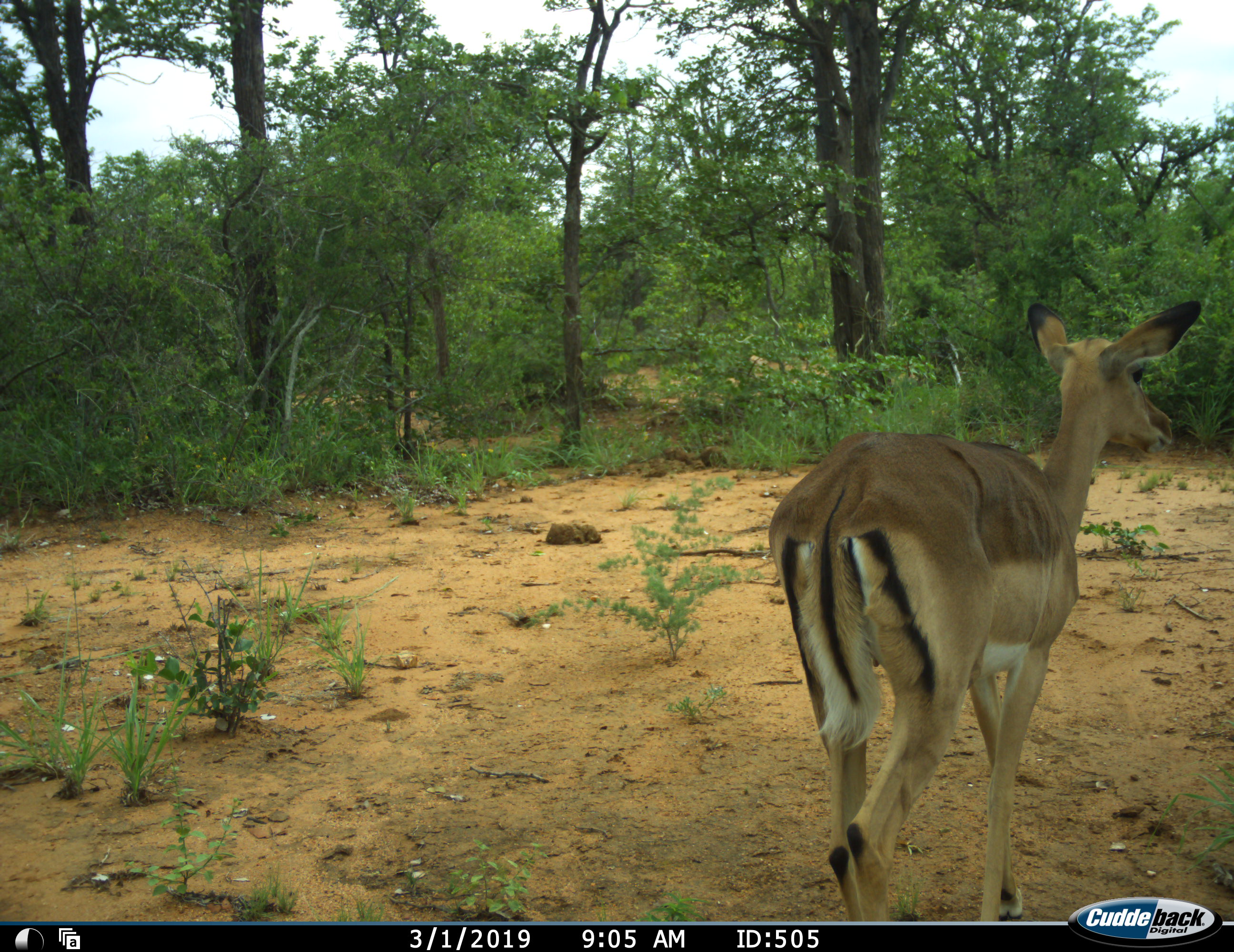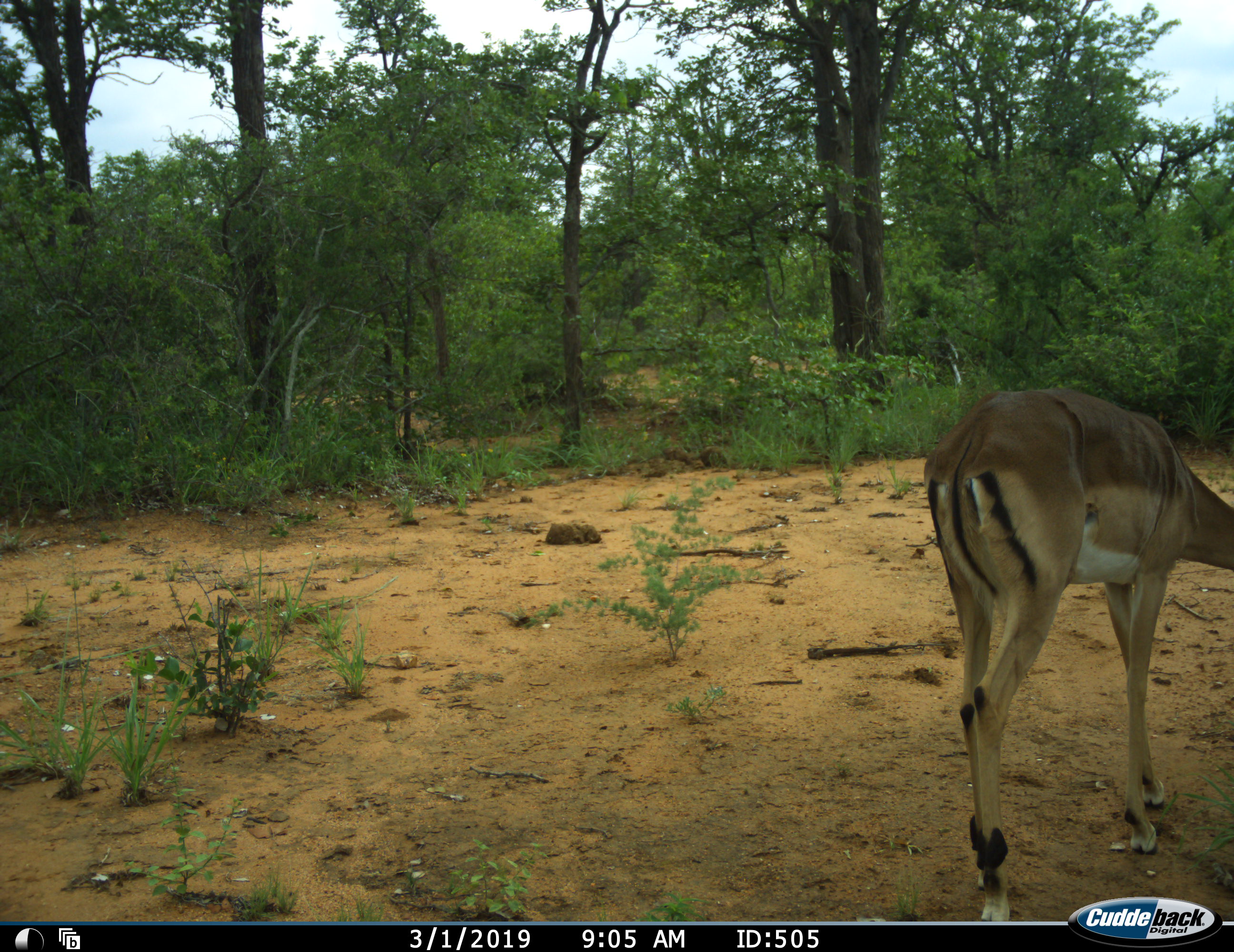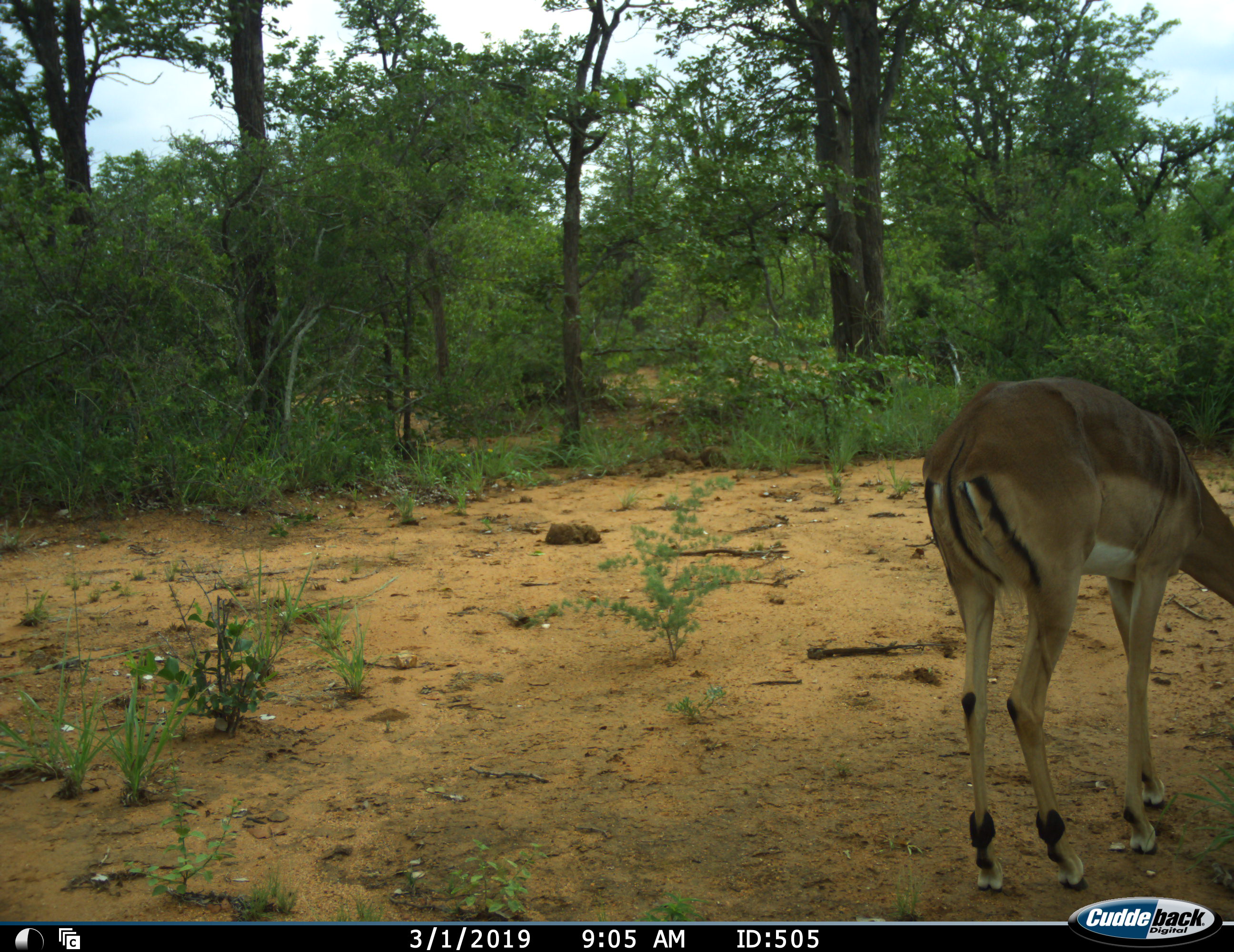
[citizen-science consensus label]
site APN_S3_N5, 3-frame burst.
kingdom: Animalia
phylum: Chordata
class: Mammalia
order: Artiodactyla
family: Bovidae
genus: Aepyceros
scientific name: Aepyceros melampus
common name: impala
Impala (Aepyceros melampus), count 1. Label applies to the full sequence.